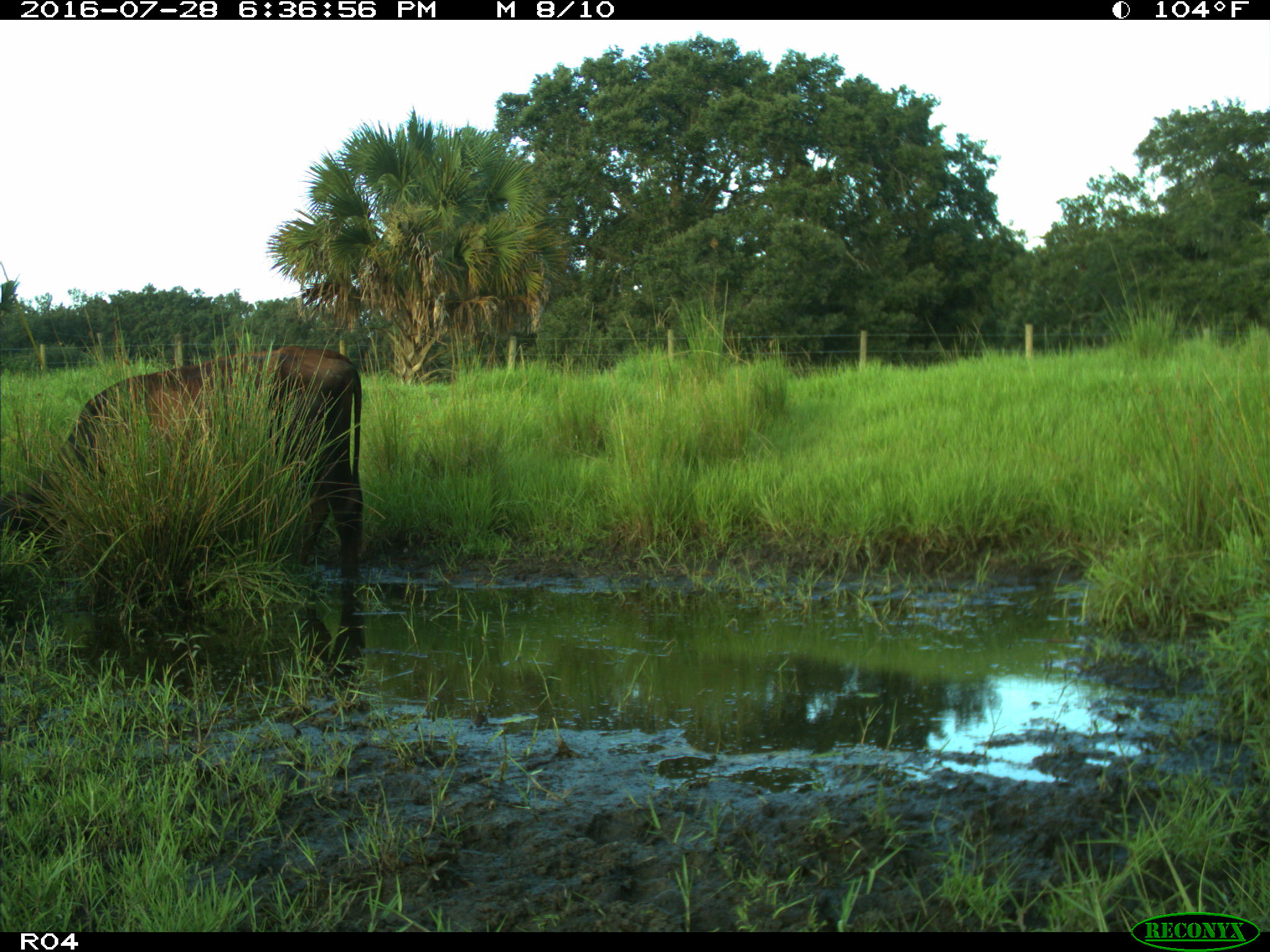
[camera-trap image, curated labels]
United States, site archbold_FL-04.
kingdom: Animalia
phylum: Chordata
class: Mammalia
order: Artiodactyla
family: Bovidae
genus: Bos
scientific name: Bos taurus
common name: domestic cow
Bos taurus (domestic cow).